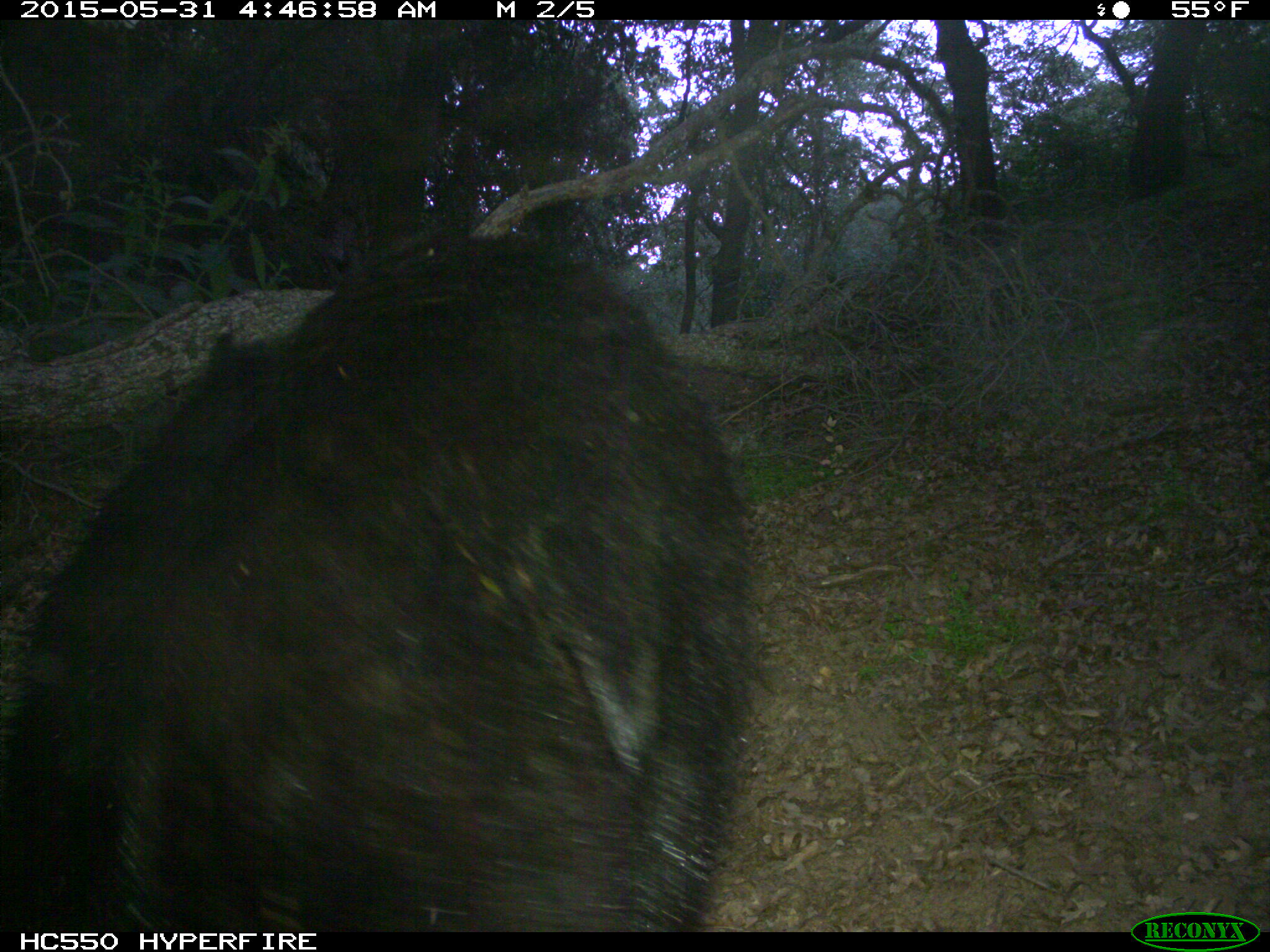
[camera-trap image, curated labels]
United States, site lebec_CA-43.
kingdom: Animalia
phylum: Chordata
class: Mammalia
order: Carnivora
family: Ursidae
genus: Ursus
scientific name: Ursus americanus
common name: american black bear